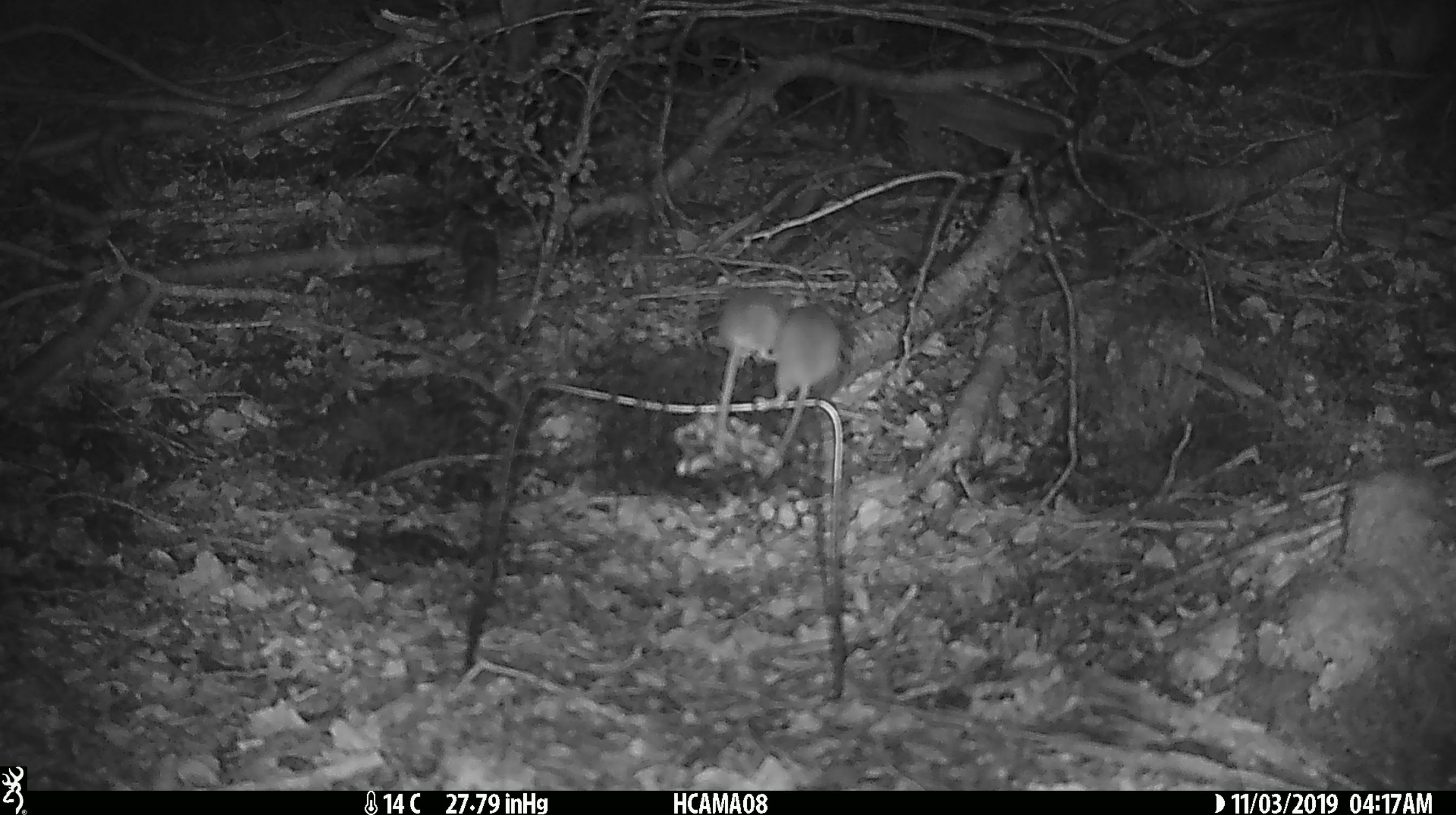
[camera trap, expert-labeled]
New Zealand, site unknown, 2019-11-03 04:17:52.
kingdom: Animalia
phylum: Chordata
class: Mammalia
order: Rodentia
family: Muridae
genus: Mus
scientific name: Mus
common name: mouse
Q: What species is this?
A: Mouse (Mus).